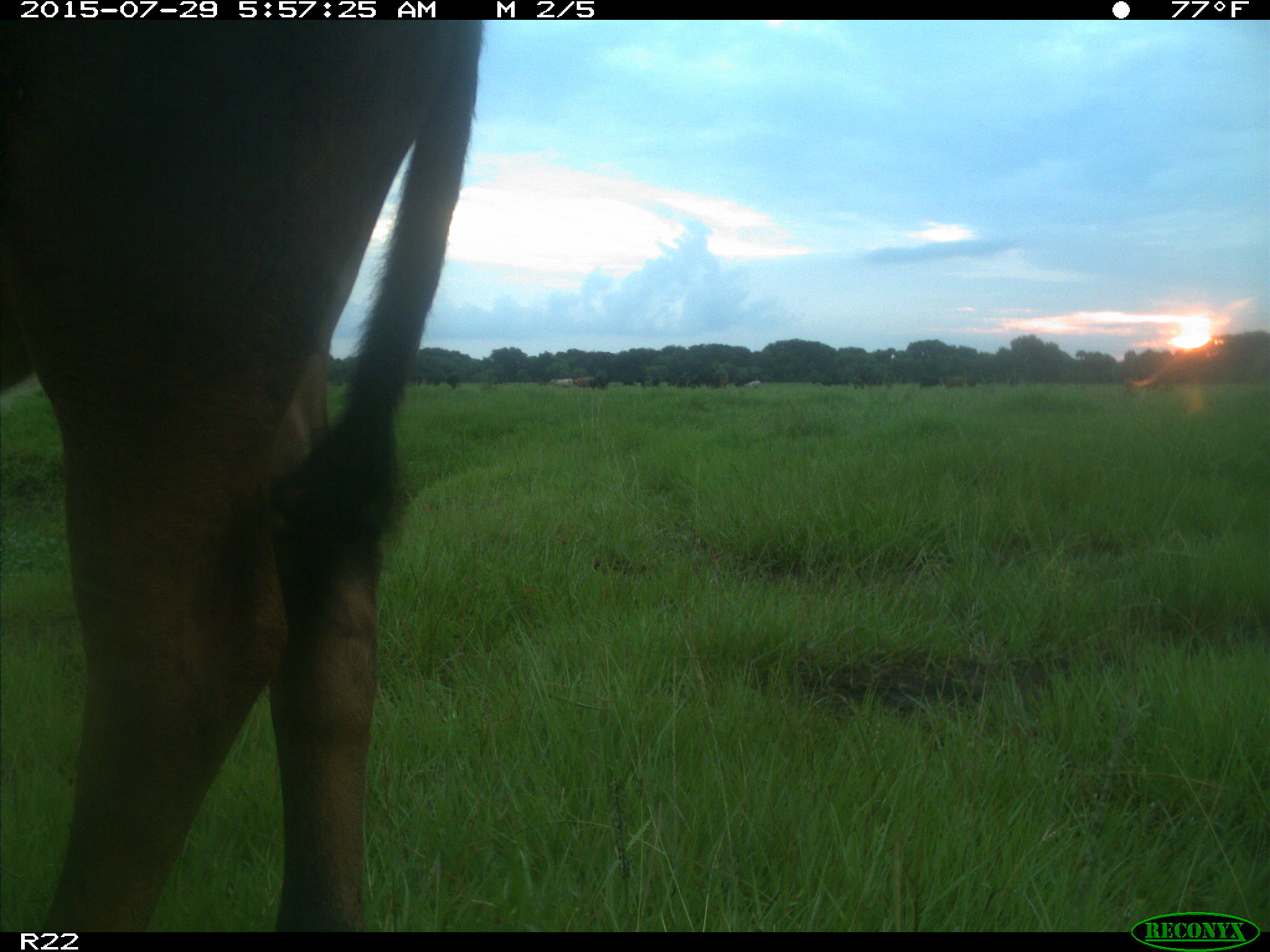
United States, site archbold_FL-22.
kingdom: Animalia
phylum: Chordata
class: Mammalia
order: Artiodactyla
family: Bovidae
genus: Bos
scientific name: Bos taurus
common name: domestic cow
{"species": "Bos taurus (domestic cow)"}